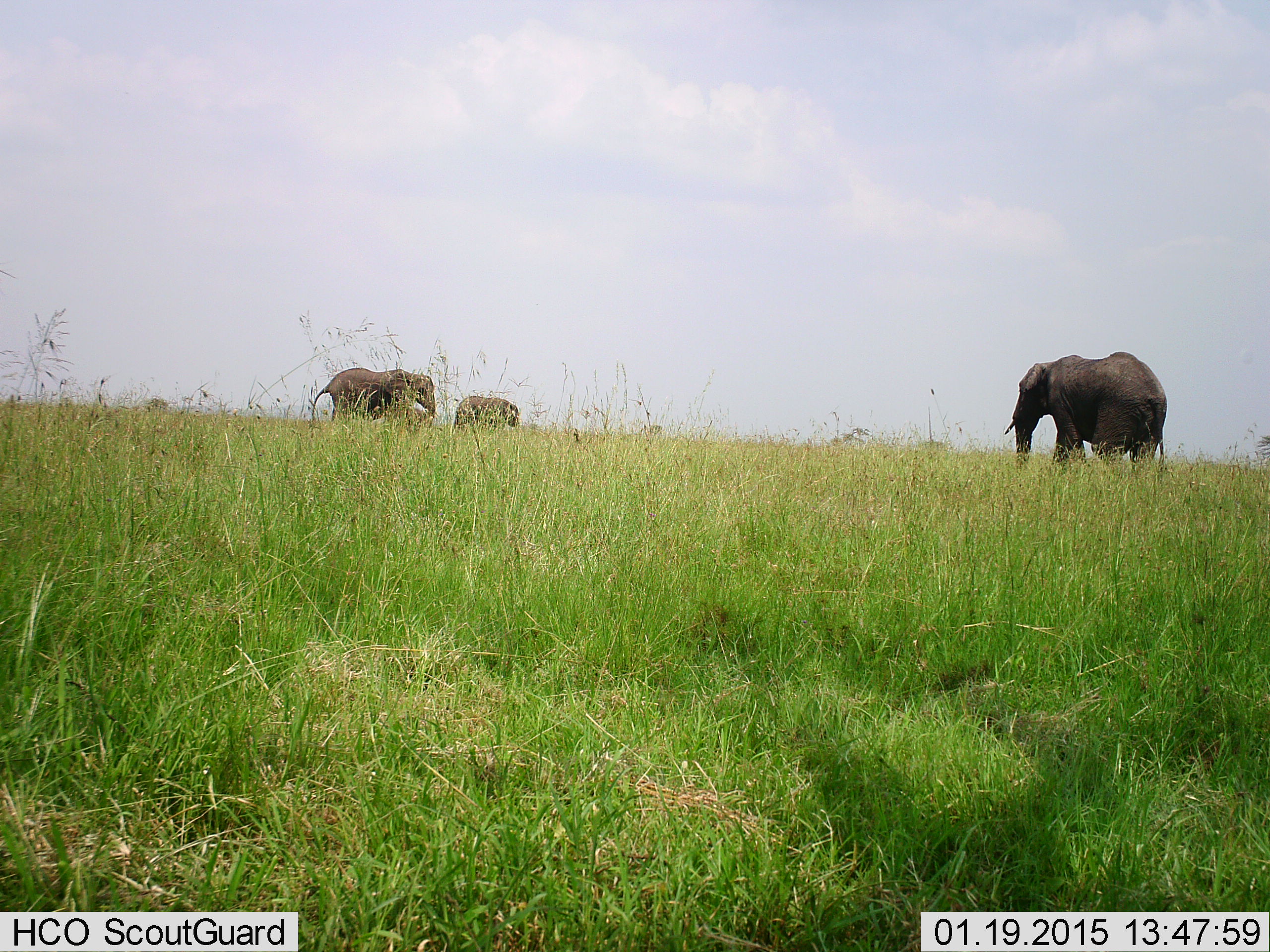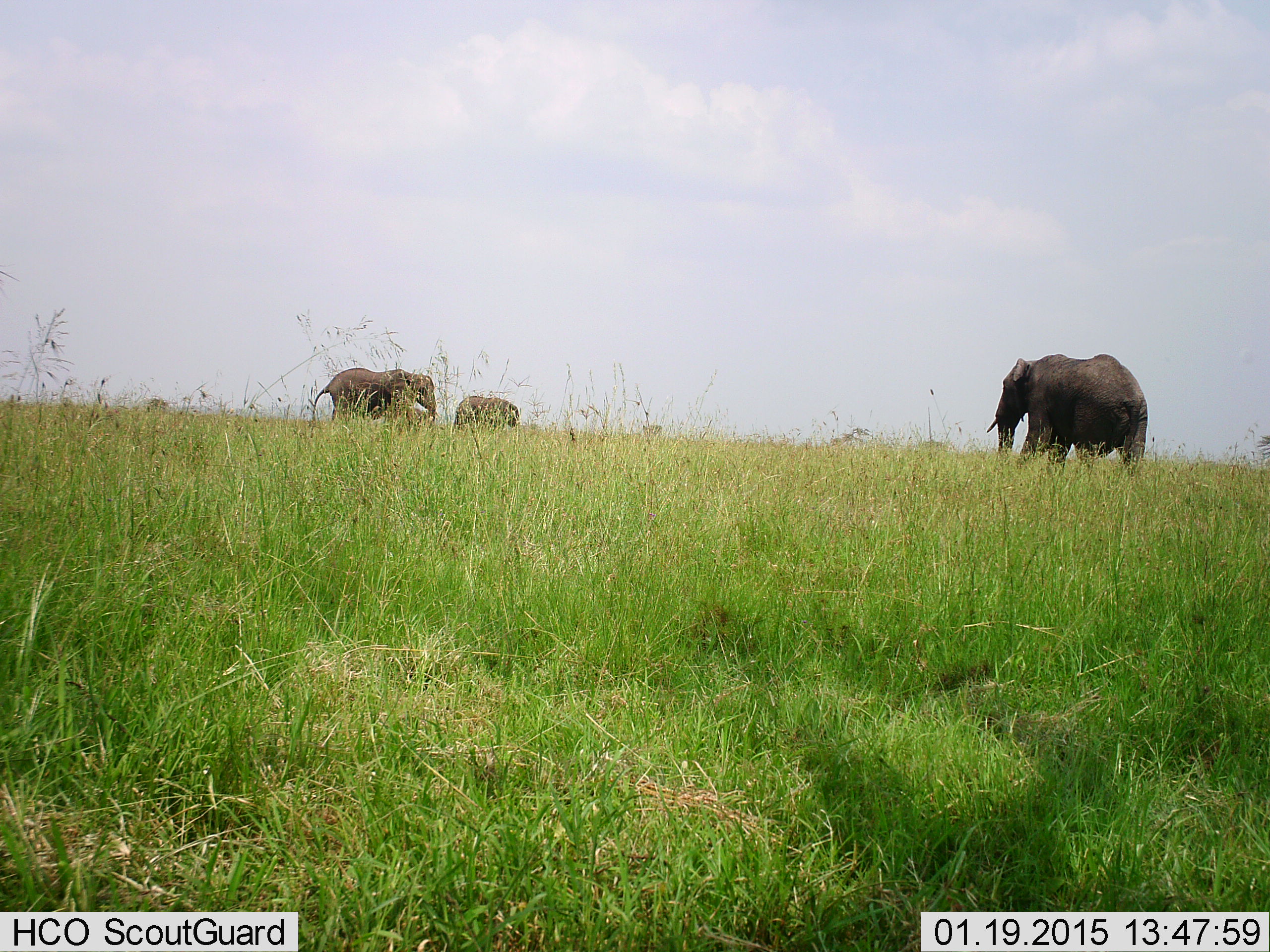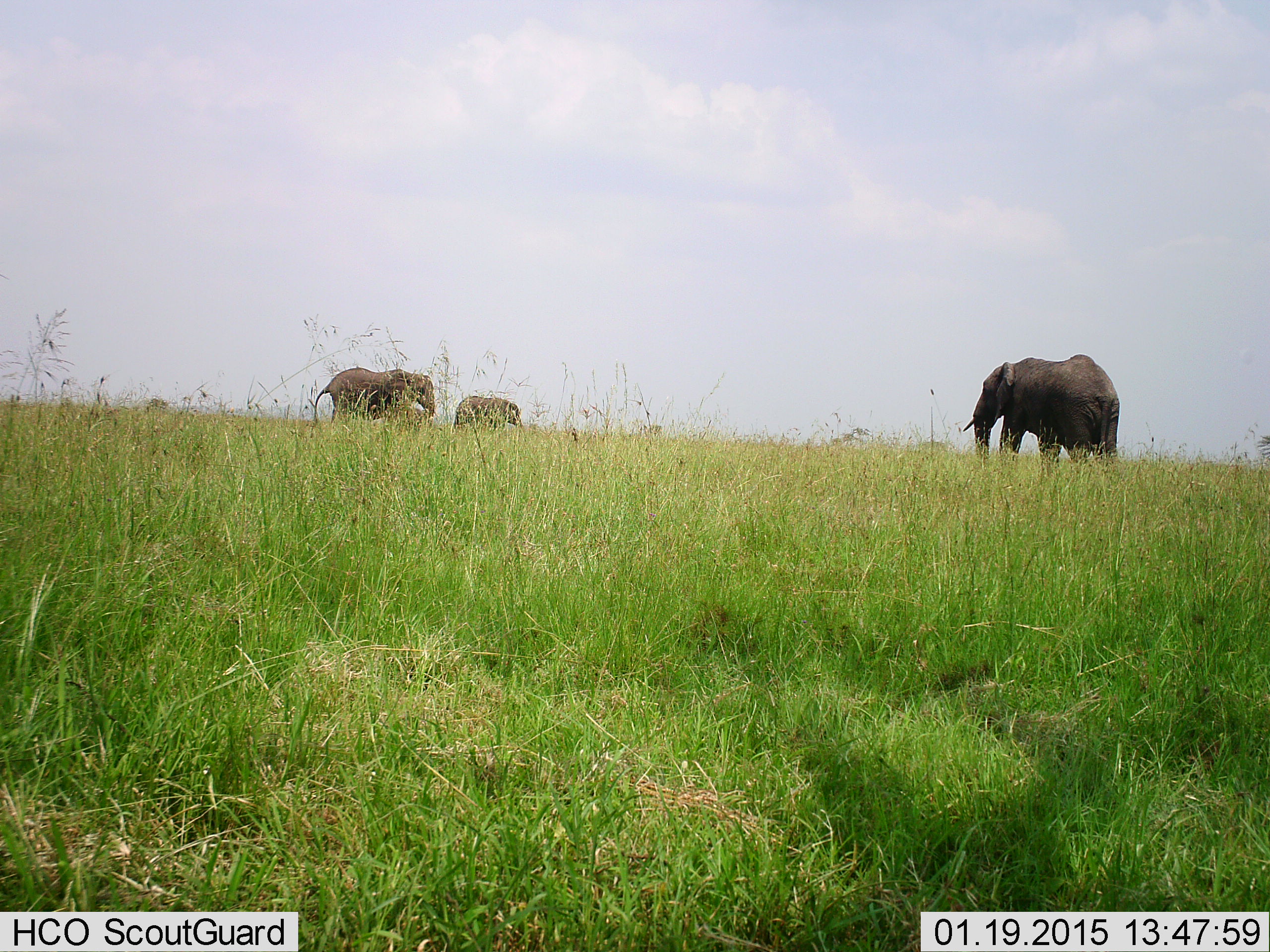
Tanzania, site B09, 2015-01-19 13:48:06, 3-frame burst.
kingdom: Animalia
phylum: Chordata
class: Mammalia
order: Proboscidea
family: Elephantidae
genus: Loxodonta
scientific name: Loxodonta africana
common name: african bush elephant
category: elephant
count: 3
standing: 89%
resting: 0%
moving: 67%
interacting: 11%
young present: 11%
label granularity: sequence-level